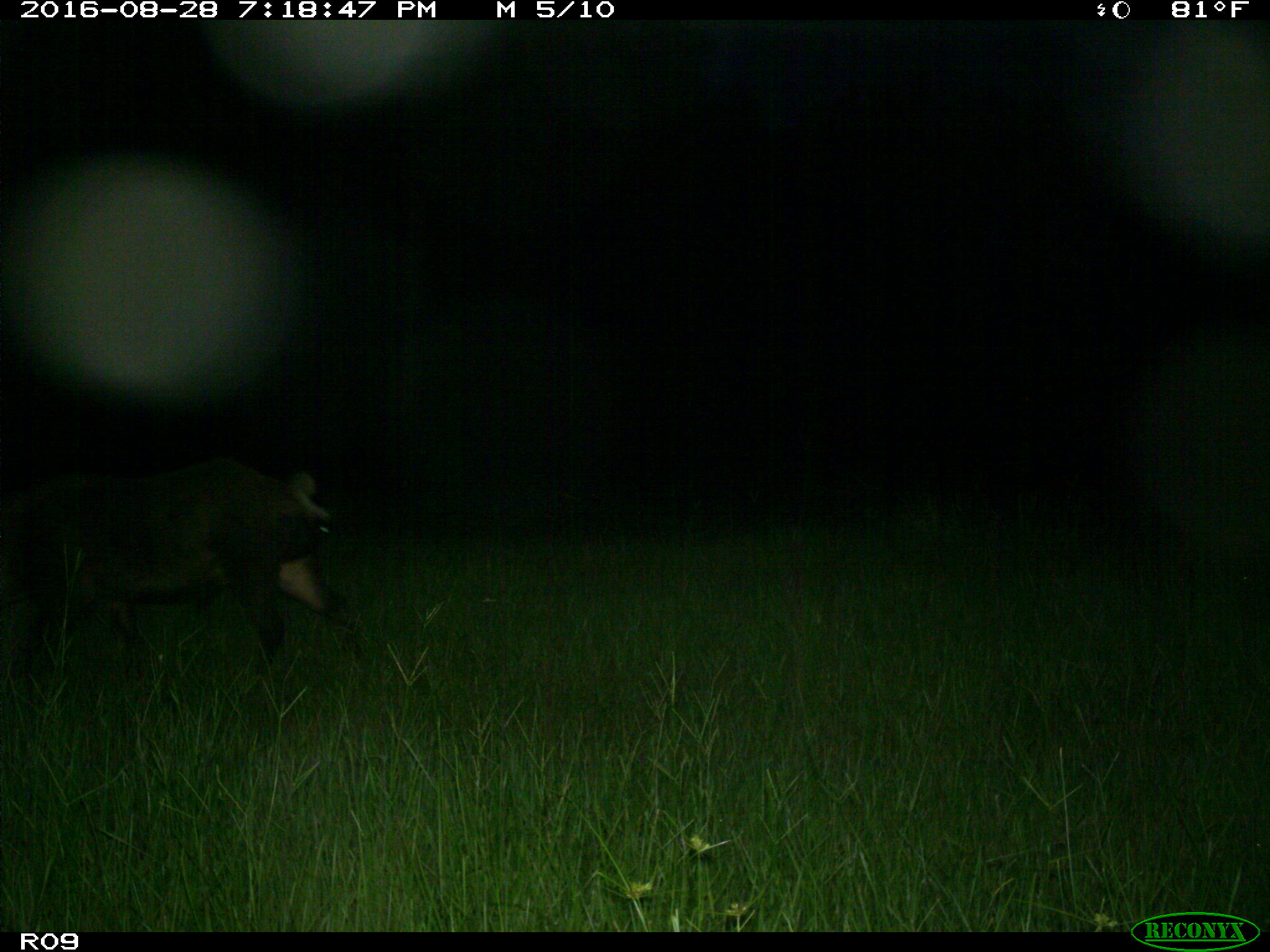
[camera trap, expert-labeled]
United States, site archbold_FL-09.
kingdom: Animalia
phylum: Chordata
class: Mammalia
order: Artiodactyla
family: Suidae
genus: Sus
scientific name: Sus scrofa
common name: wild boar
Sus scrofa (wild boar).